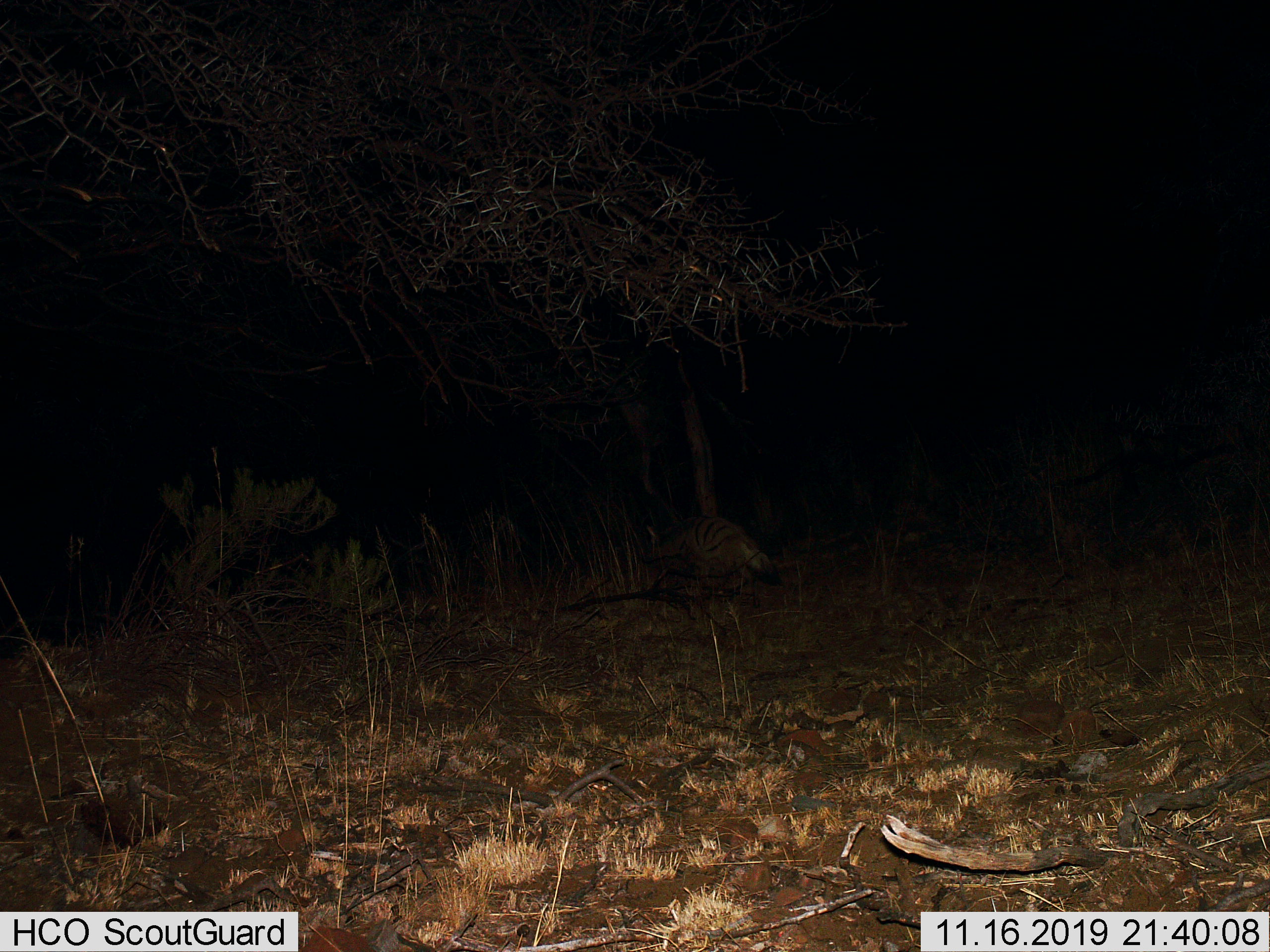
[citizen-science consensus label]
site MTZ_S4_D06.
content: unidentified animal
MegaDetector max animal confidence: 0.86